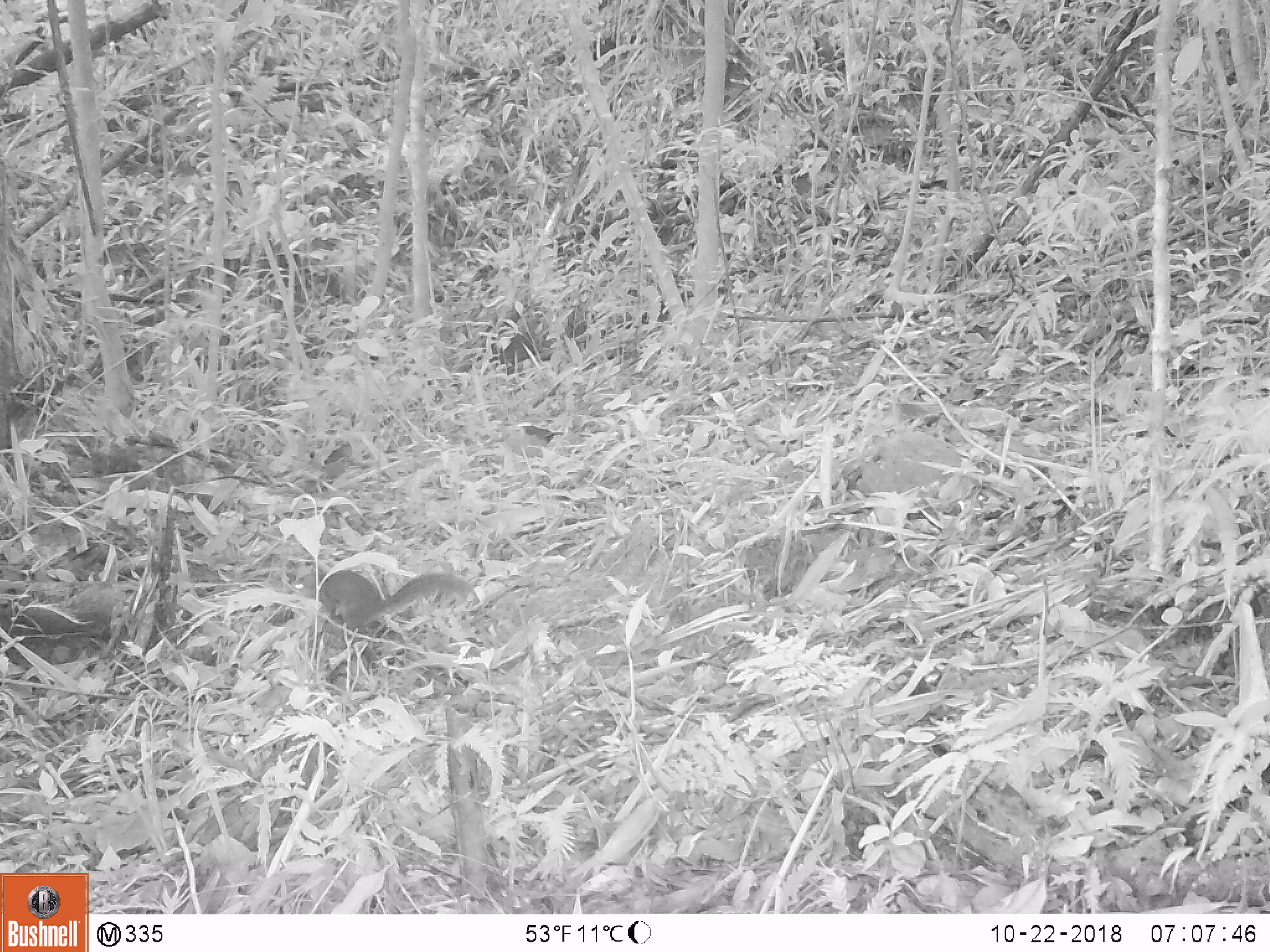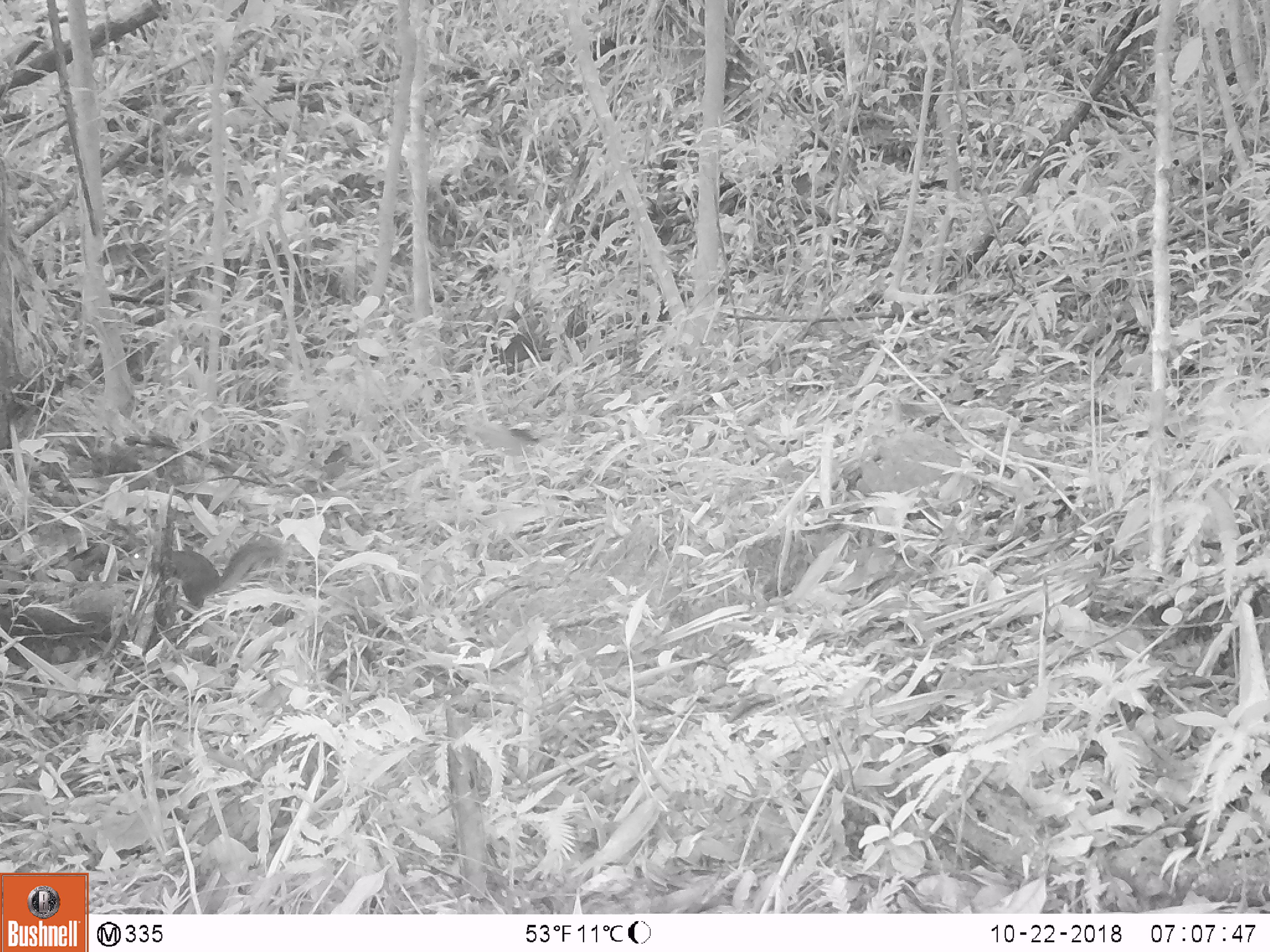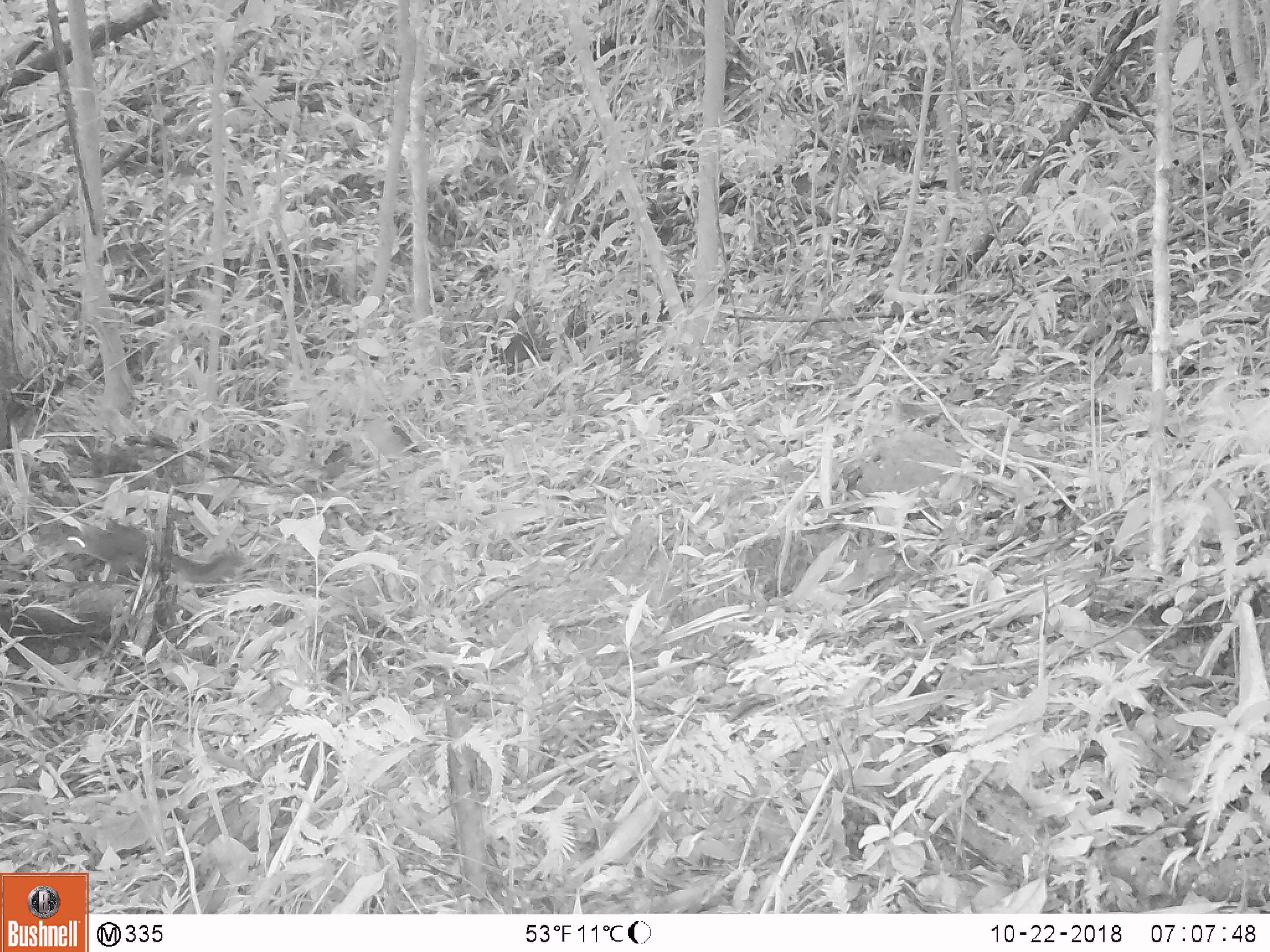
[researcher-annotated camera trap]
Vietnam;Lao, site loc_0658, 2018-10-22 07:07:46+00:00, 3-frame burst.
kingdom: Animalia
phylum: Chordata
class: Mammalia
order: Rodentia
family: Sciuridae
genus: Dremomys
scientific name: Dremomys rufigenis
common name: red-cheeked squirrel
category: red cheeked squirrel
Red cheeked squirrel (red-cheeked squirrel) (Dremomys rufigenis). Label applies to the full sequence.